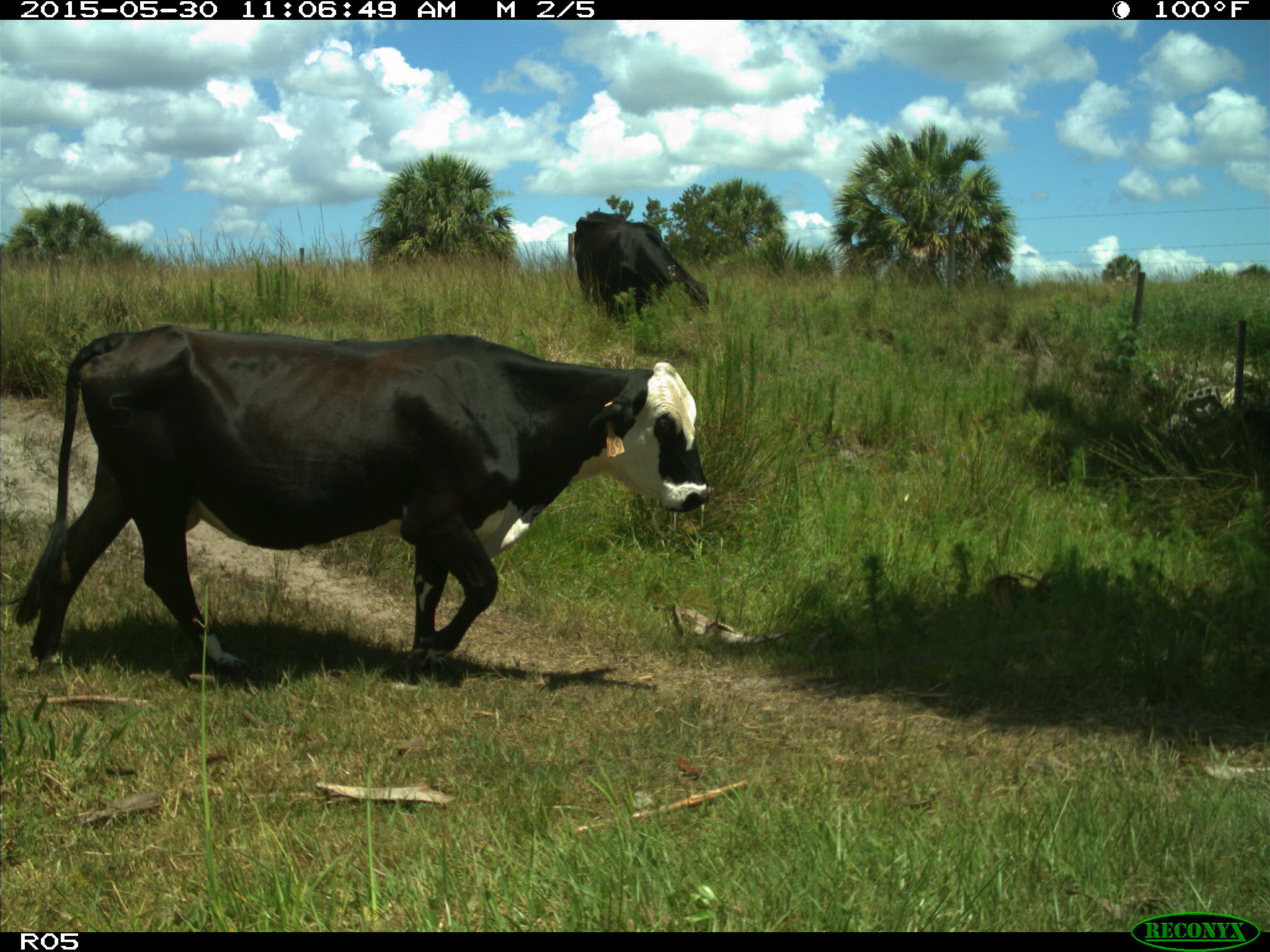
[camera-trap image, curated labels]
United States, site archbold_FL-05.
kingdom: Animalia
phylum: Chordata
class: Mammalia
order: Artiodactyla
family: Bovidae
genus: Bos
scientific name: Bos taurus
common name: domestic cow